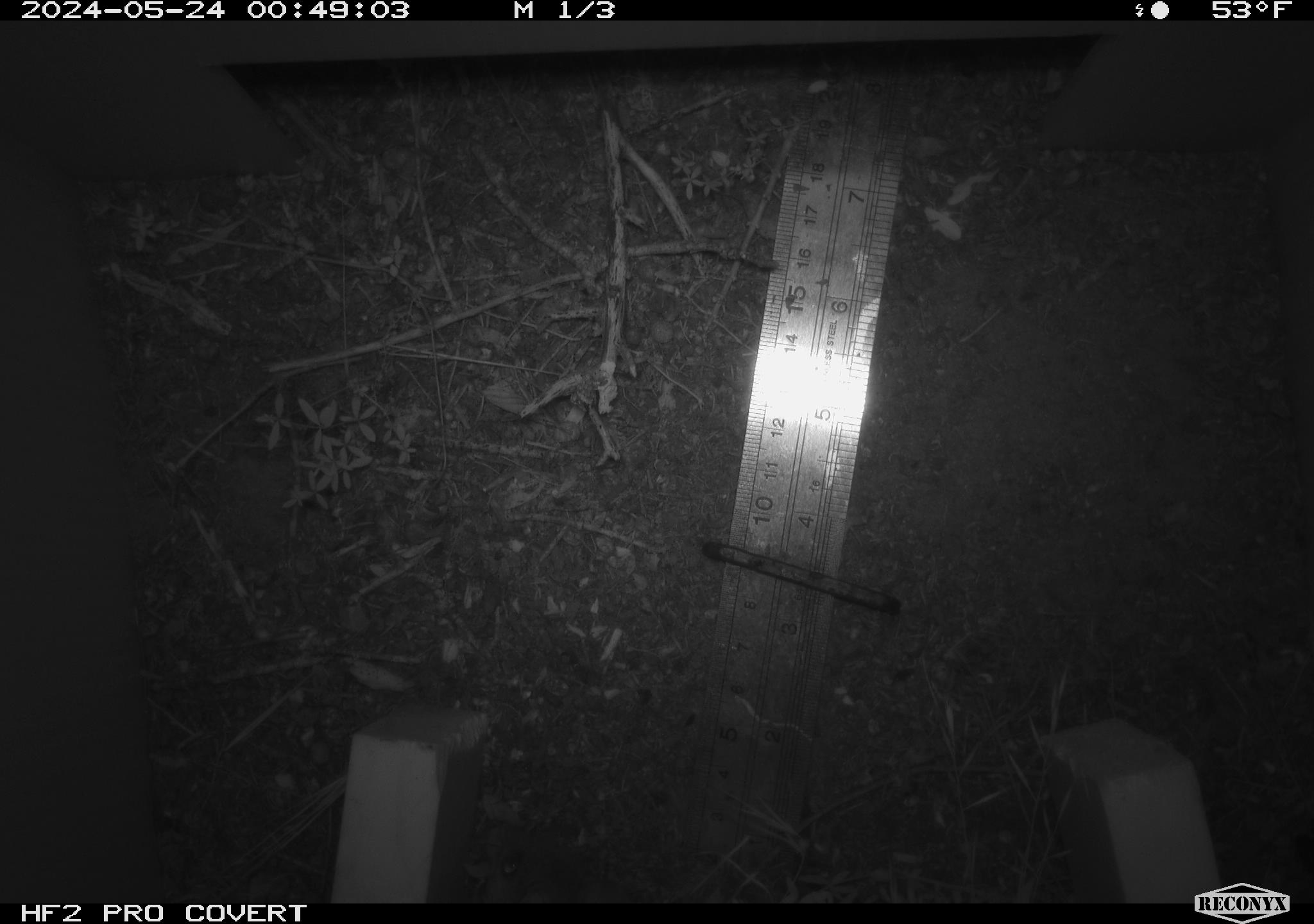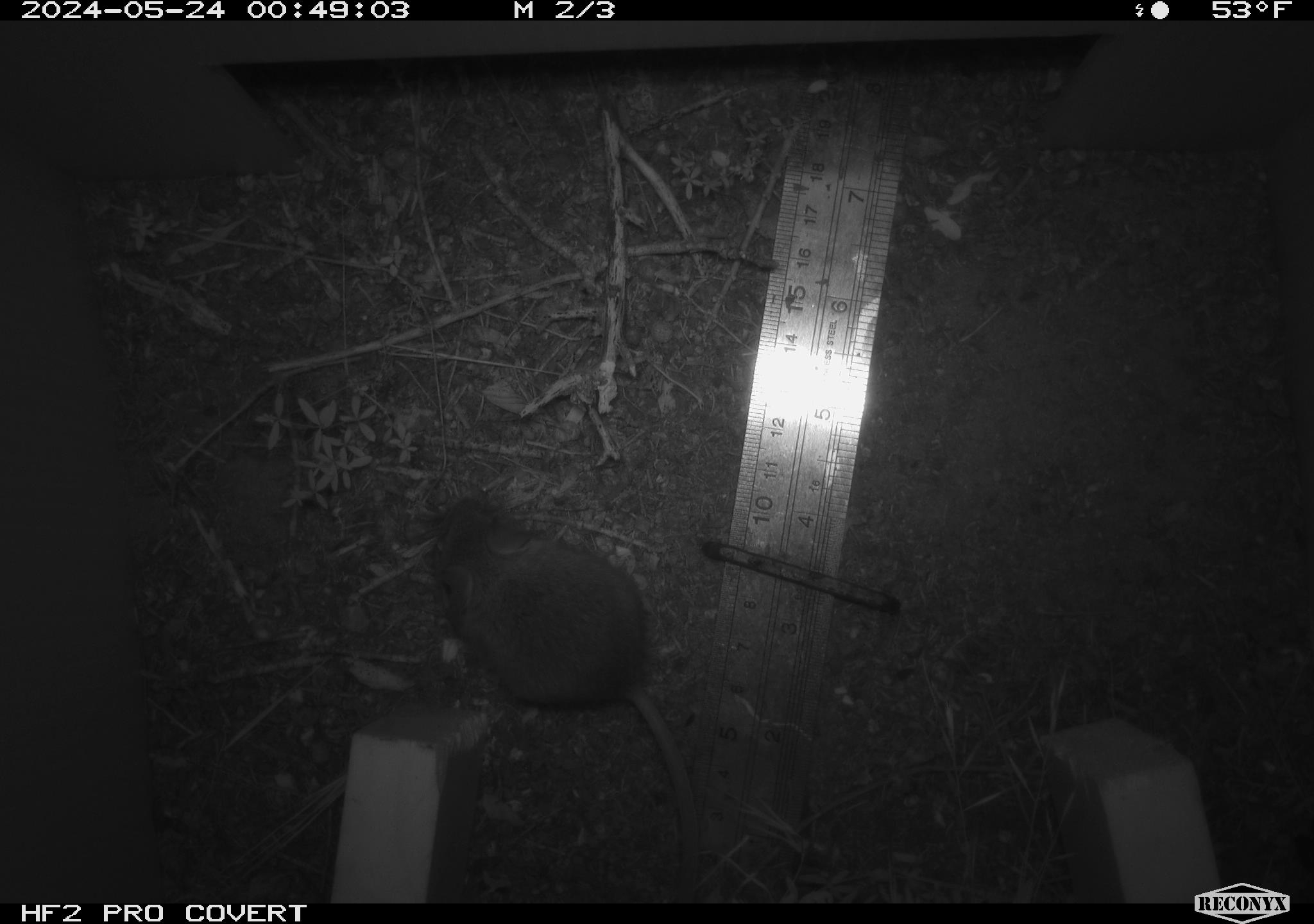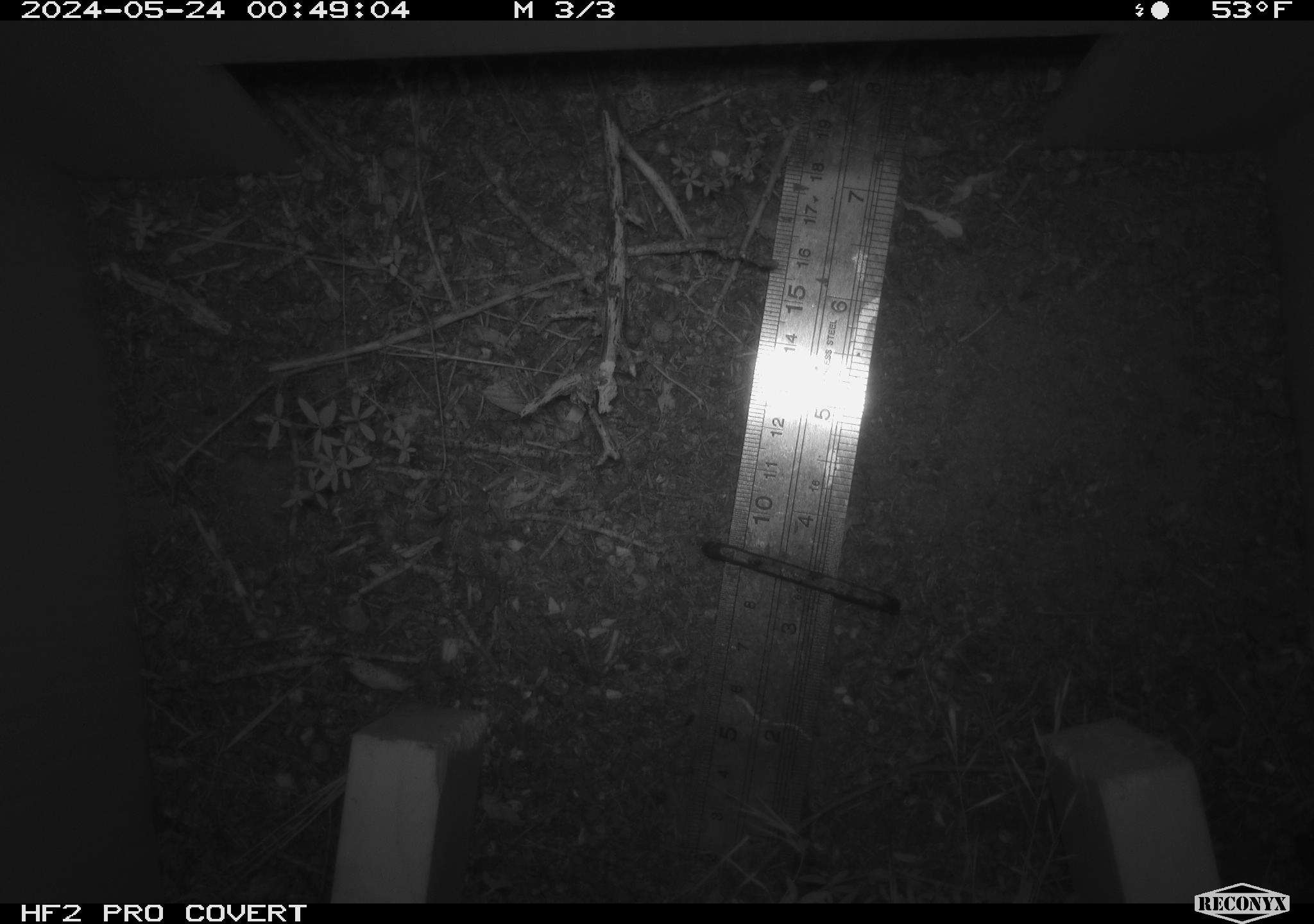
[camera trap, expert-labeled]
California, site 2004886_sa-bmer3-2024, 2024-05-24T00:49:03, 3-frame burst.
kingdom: Animalia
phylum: Chordata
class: Mammalia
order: Rodentia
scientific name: Rodentia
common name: mouse species